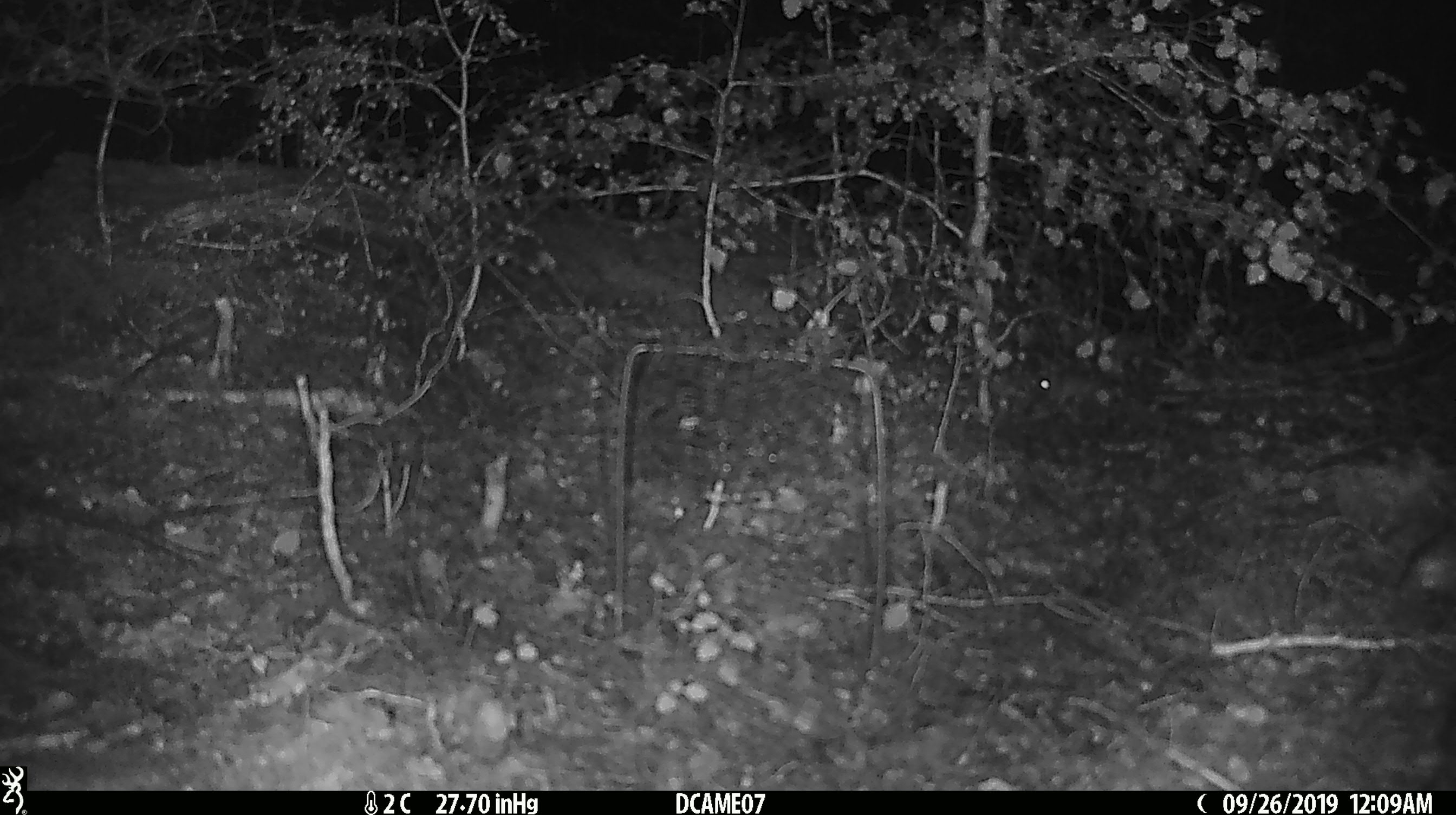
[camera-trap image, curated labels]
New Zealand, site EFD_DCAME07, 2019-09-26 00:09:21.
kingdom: Animalia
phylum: Chordata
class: Mammalia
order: Rodentia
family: Muridae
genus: Mus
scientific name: Mus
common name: mouse